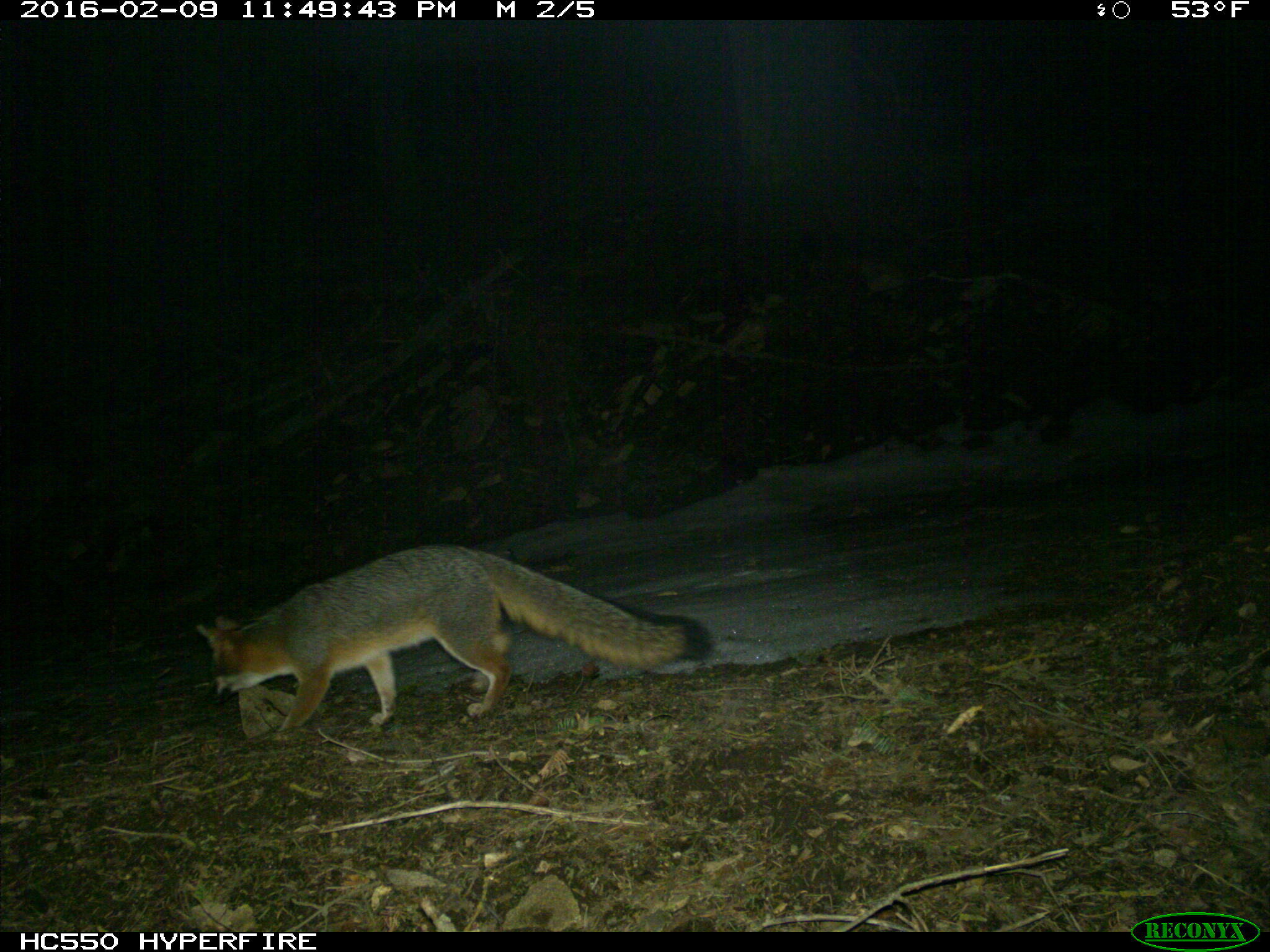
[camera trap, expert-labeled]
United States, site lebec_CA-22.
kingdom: Animalia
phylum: Chordata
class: Mammalia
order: Carnivora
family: Canidae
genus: Urocyon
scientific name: Urocyon cinereoargenteus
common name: gray fox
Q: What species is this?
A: Urocyon cinereoargenteus (gray fox).